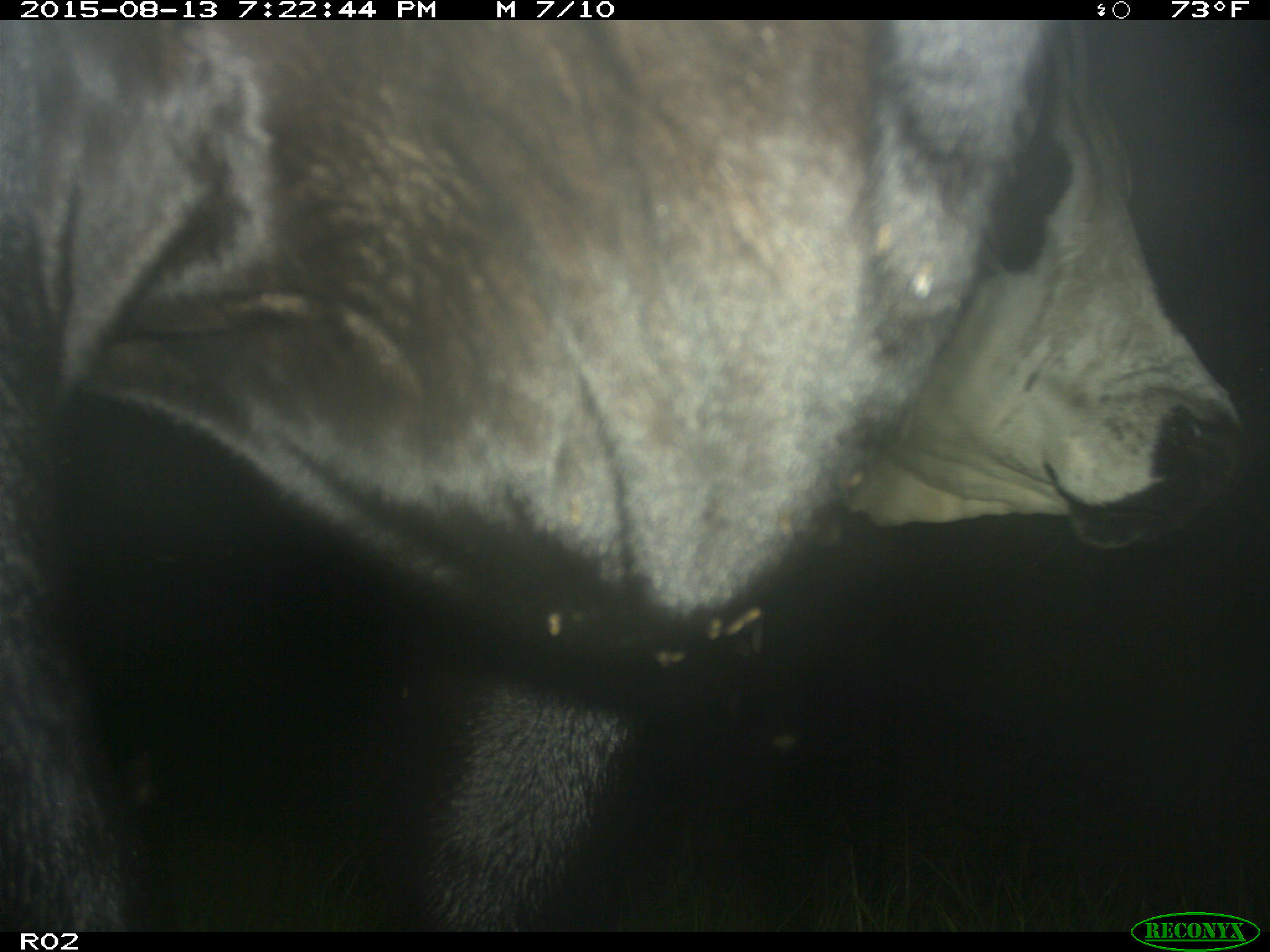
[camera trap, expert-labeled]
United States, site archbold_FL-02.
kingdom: Animalia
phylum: Chordata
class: Mammalia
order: Artiodactyla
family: Bovidae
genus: Bos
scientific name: Bos taurus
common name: domestic cow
Bos taurus (domestic cow).